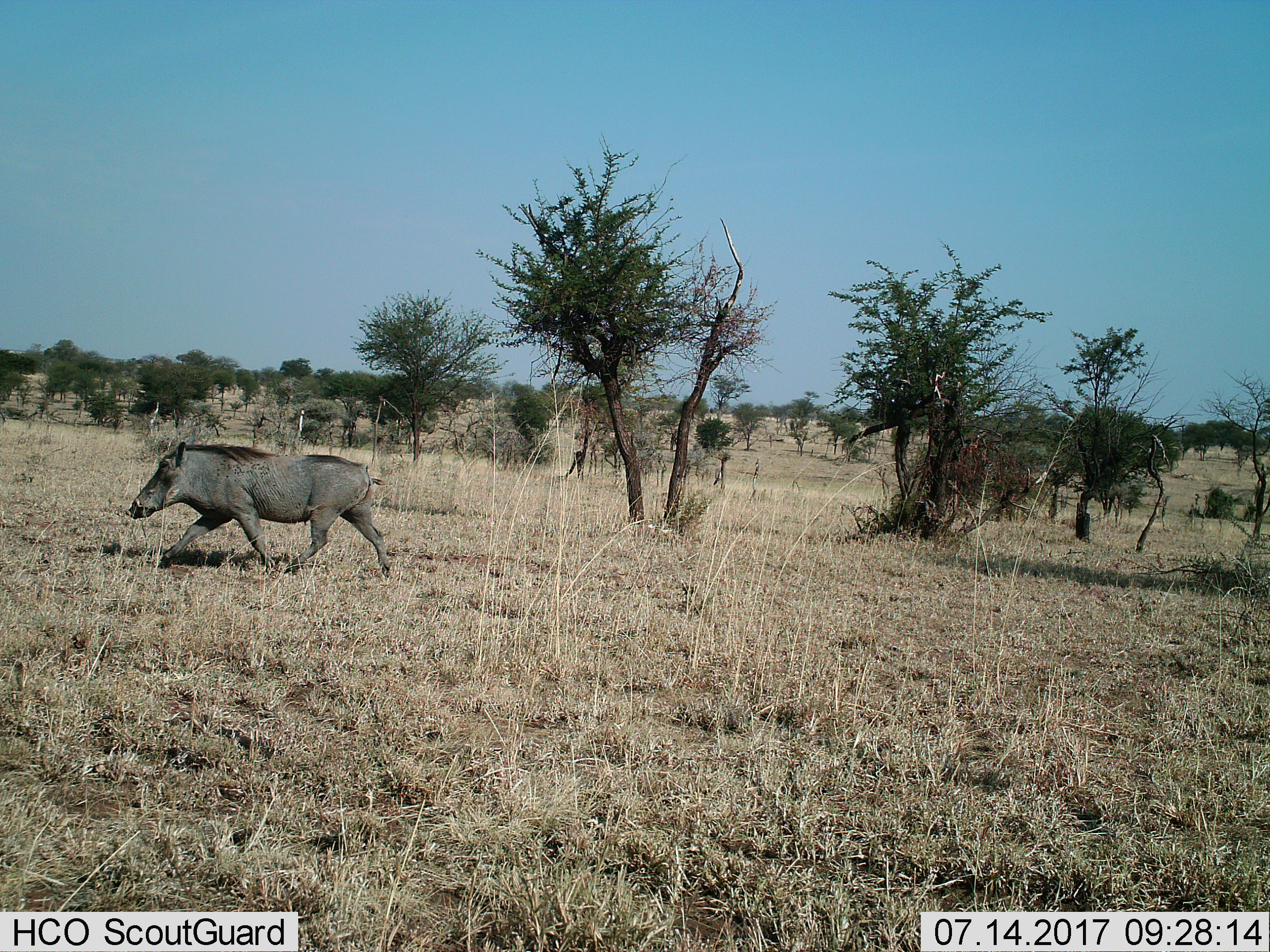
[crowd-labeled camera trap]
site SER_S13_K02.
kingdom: Animalia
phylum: Chordata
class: Mammalia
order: Artiodactyla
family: Suidae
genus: Phacochoerus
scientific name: Phacochoerus africanus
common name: warthog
Warthog (Phacochoerus africanus), count 1. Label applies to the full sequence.